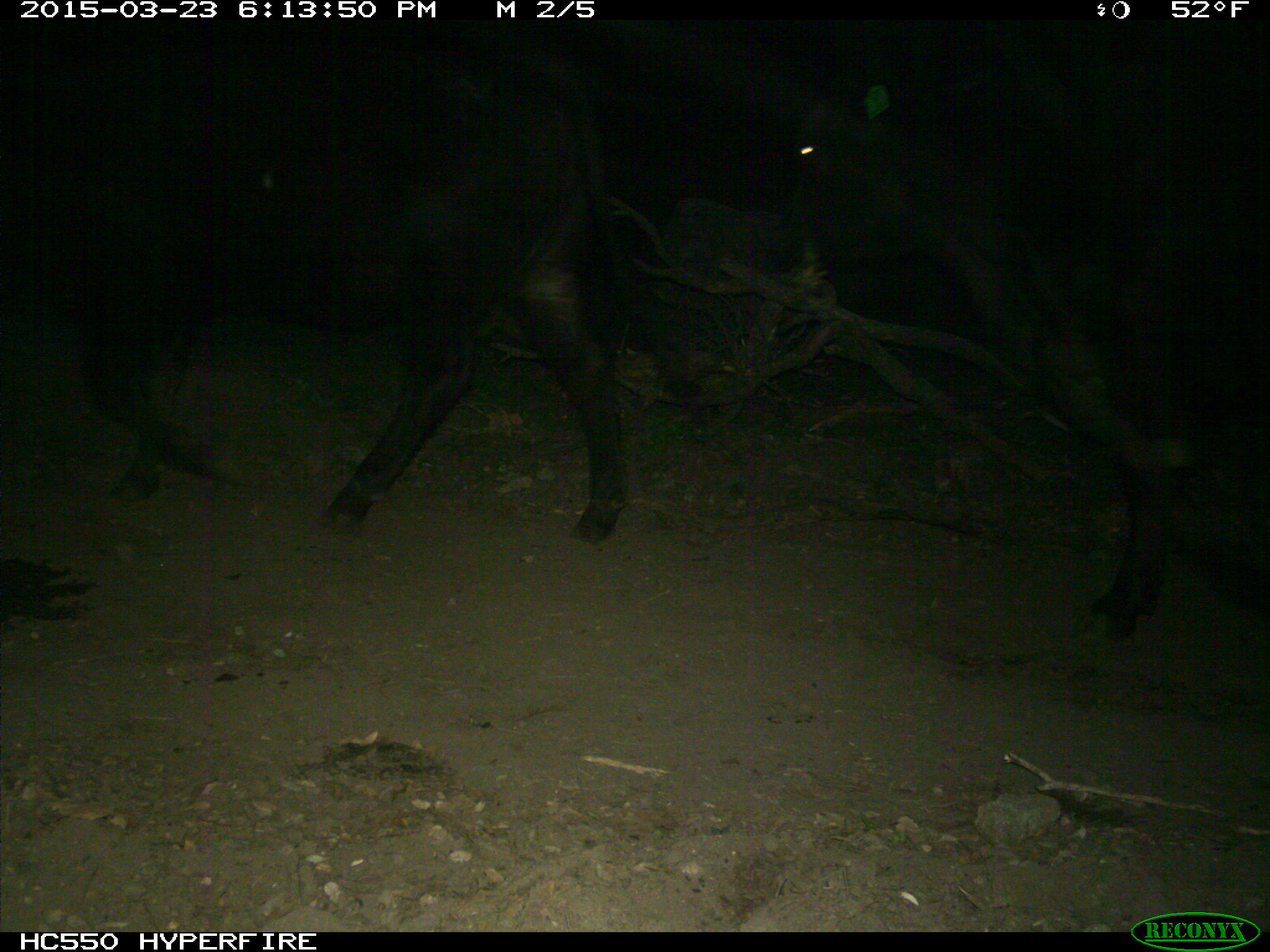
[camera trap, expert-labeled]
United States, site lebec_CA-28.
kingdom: Animalia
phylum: Chordata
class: Mammalia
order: Artiodactyla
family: Bovidae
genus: Bos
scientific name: Bos taurus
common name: domestic cow